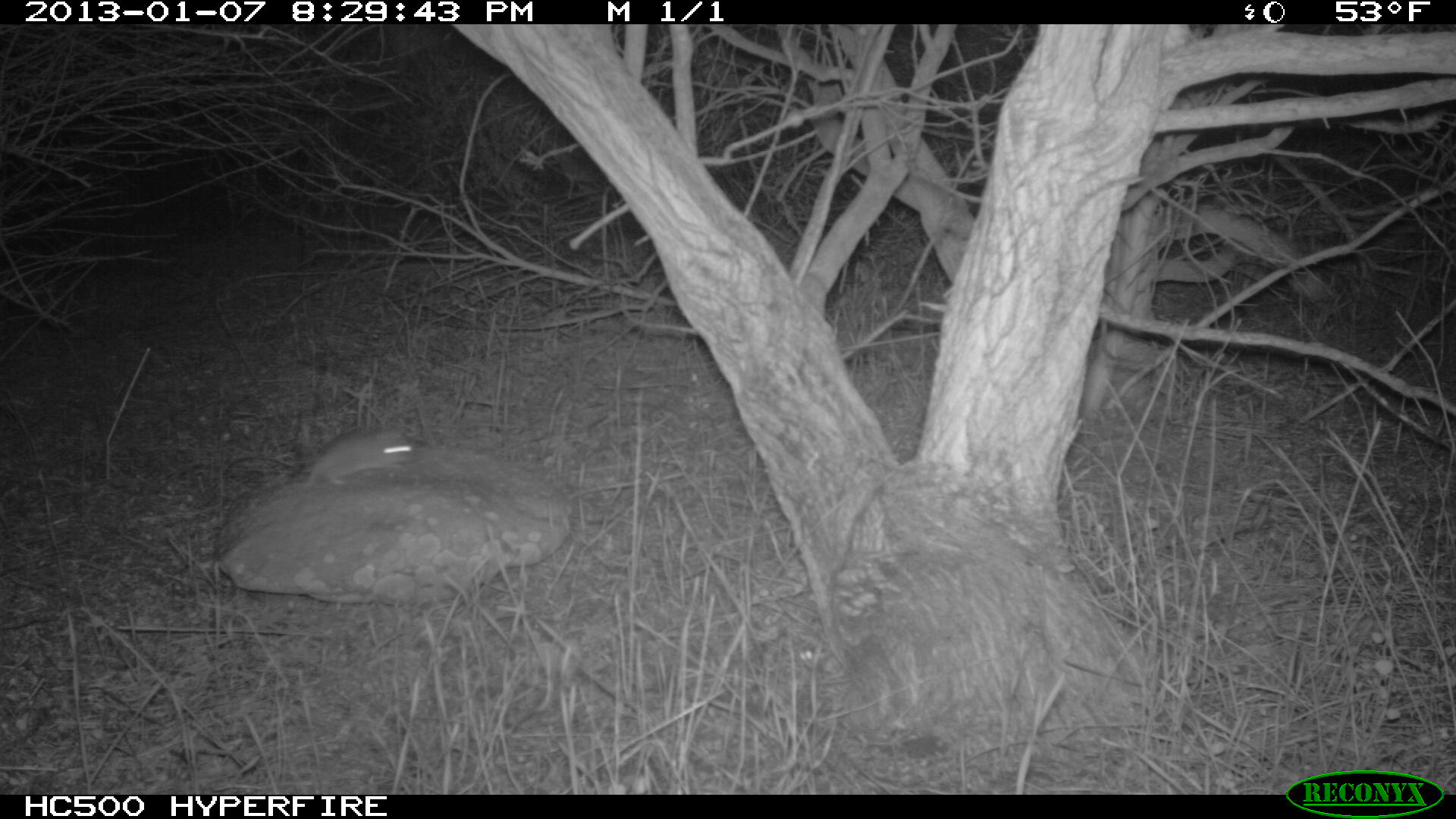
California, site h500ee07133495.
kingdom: Animalia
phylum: Chordata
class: Mammalia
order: Rodentia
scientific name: Rodentia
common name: rodent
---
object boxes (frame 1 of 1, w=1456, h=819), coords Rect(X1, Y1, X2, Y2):
rodent: Rect(301, 426, 415, 490)